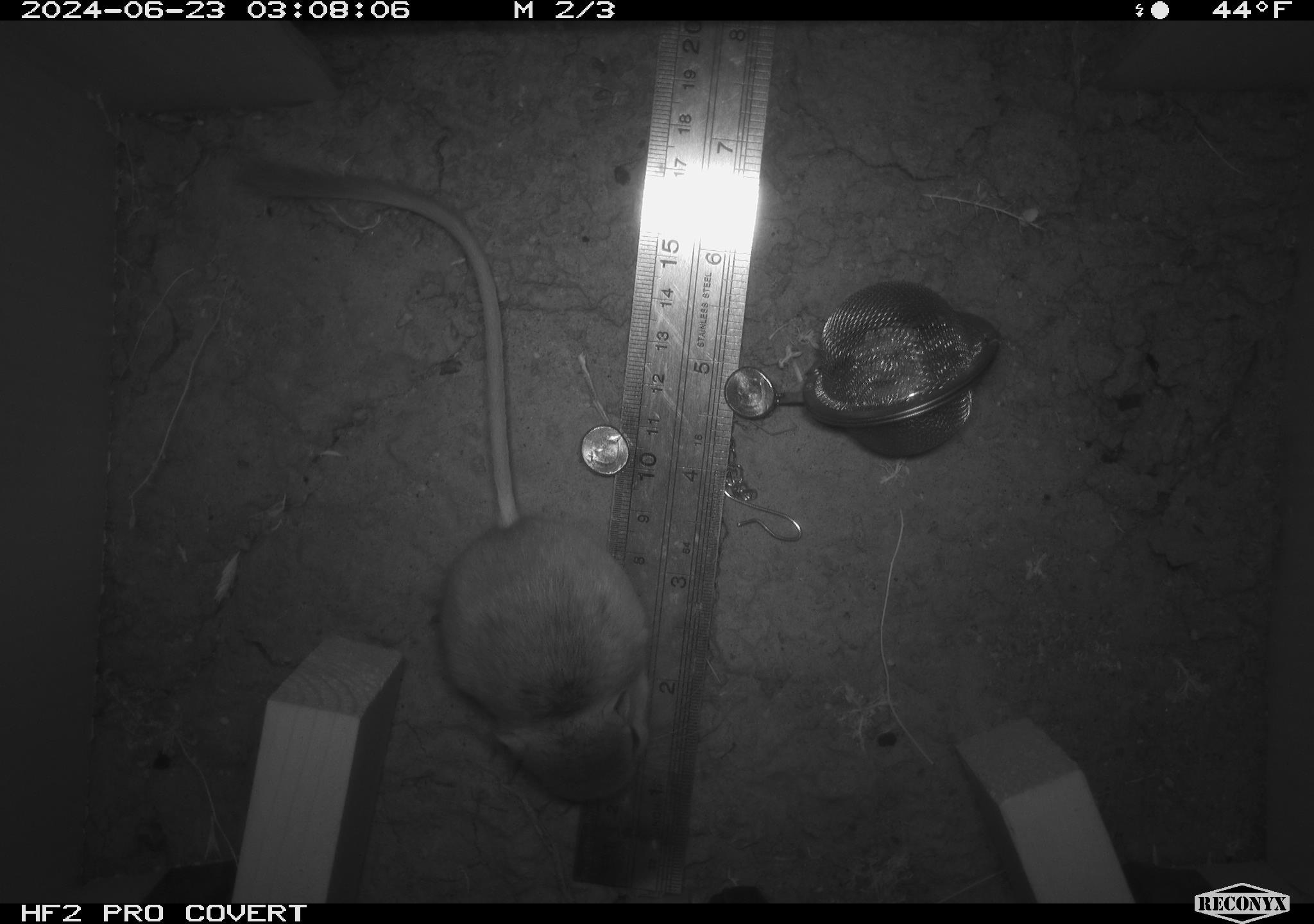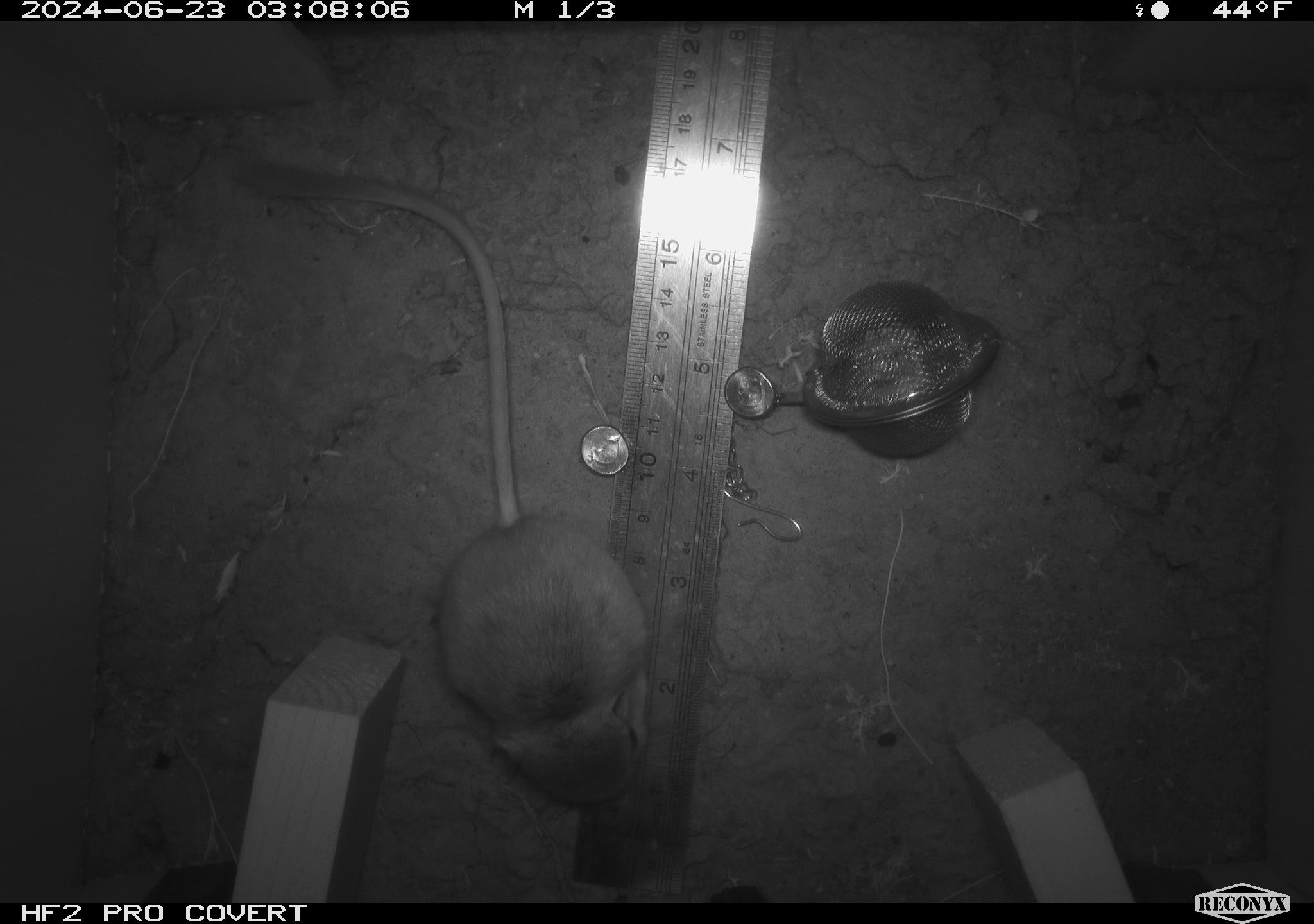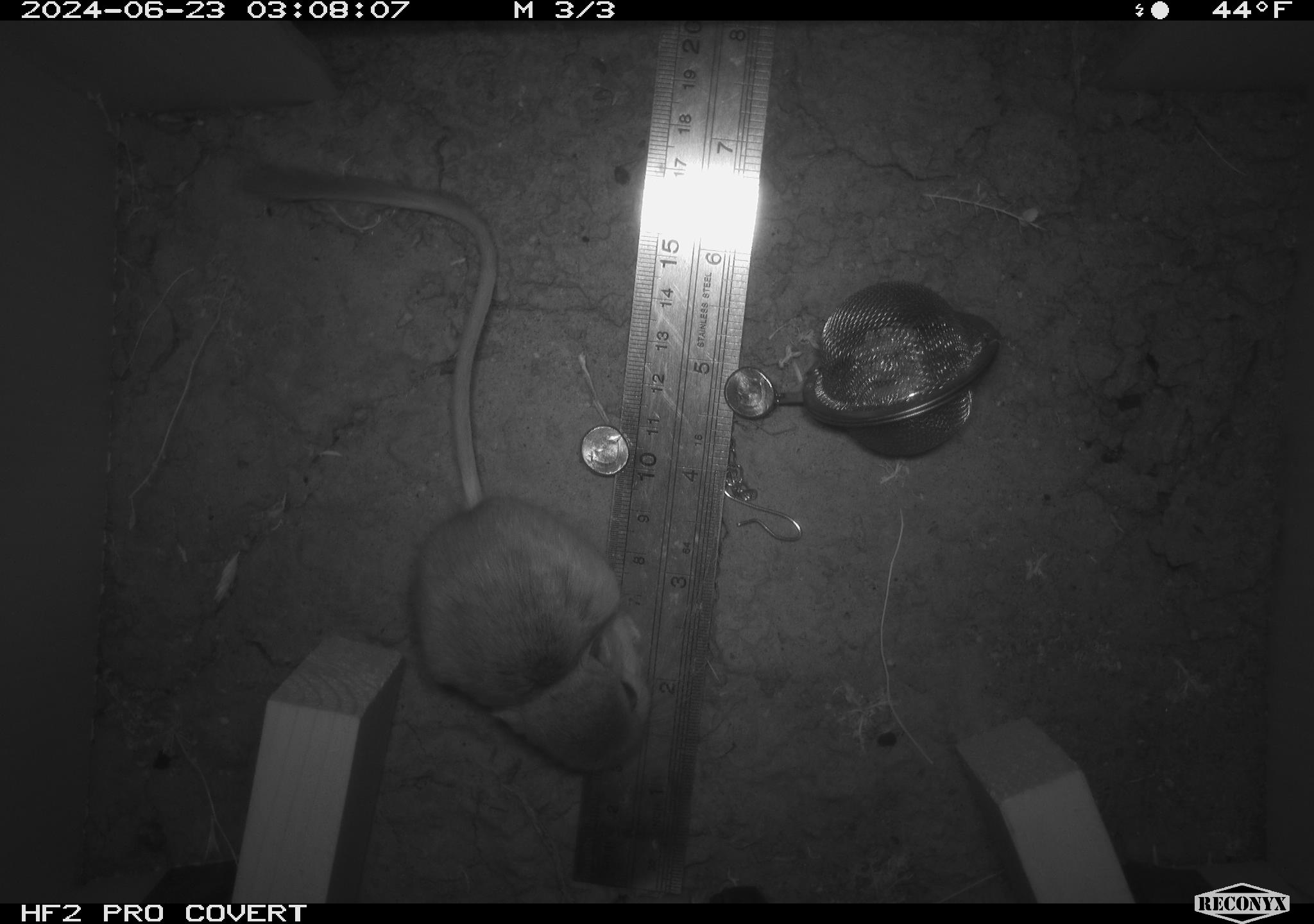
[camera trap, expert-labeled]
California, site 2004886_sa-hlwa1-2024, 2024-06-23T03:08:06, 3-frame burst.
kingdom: Animalia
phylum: Chordata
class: Mammalia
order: Rodentia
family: Heteromyidae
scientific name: Heteromyidae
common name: kangaroo rats and pocket mice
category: heteromyidae family